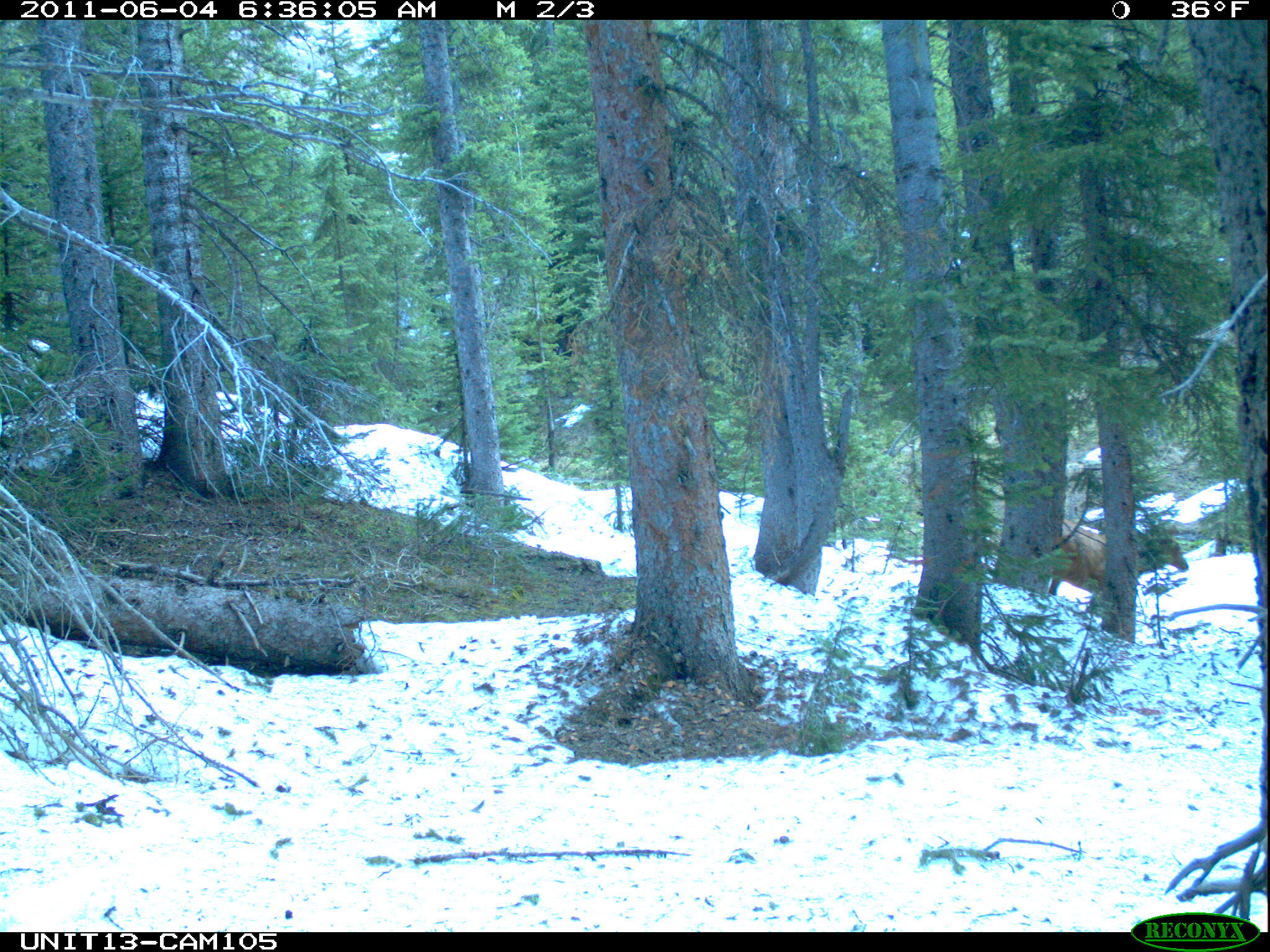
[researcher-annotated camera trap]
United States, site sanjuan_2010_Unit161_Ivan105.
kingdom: Animalia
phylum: Chordata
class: Mammalia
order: Artiodactyla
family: Cervidae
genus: Cervus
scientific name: Cervus elaphus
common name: red deer